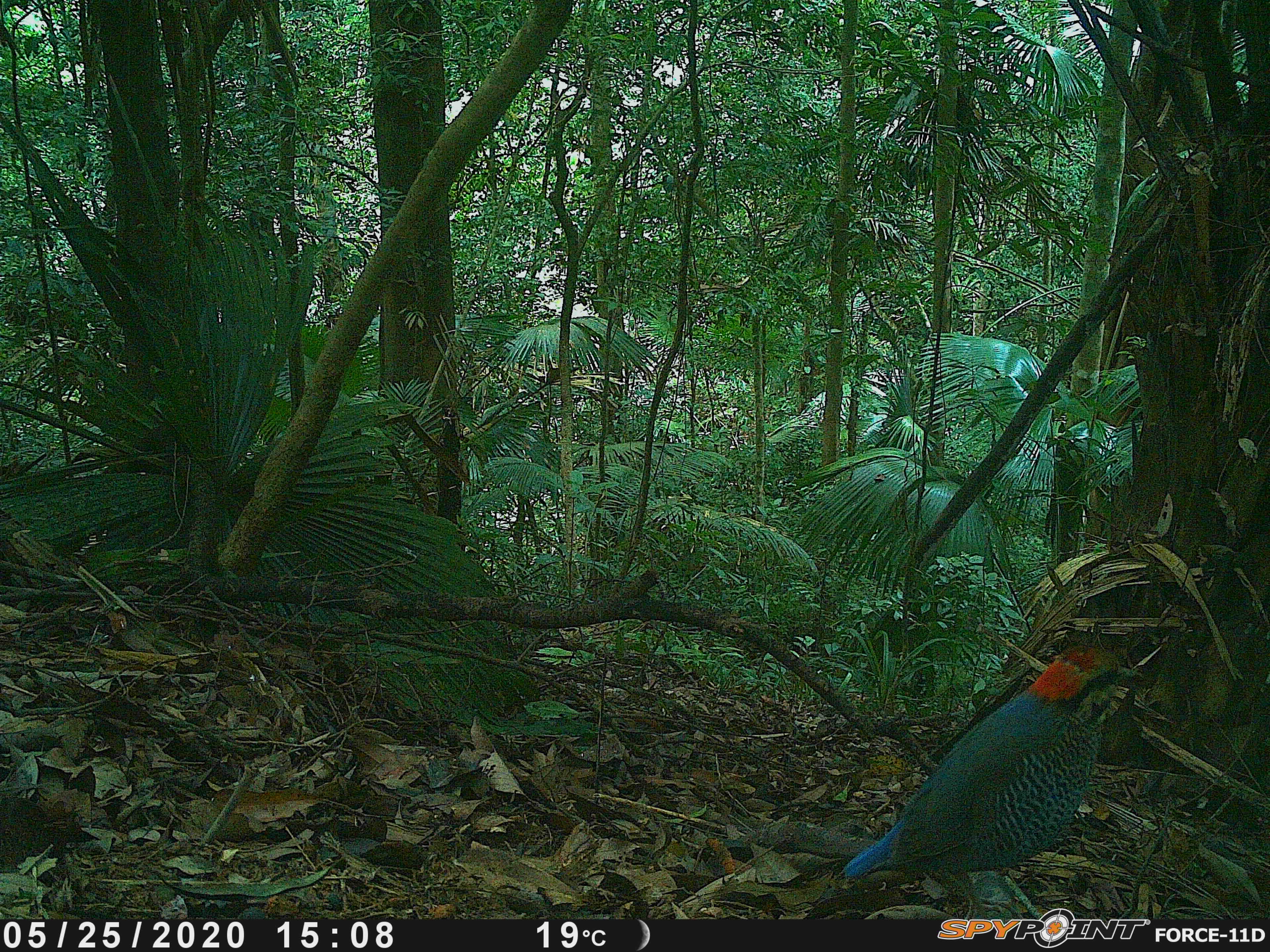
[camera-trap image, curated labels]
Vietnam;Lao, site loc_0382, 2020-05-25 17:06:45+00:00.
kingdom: Animalia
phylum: Chordata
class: Aves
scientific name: Aves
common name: bird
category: unidentified bird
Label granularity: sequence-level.